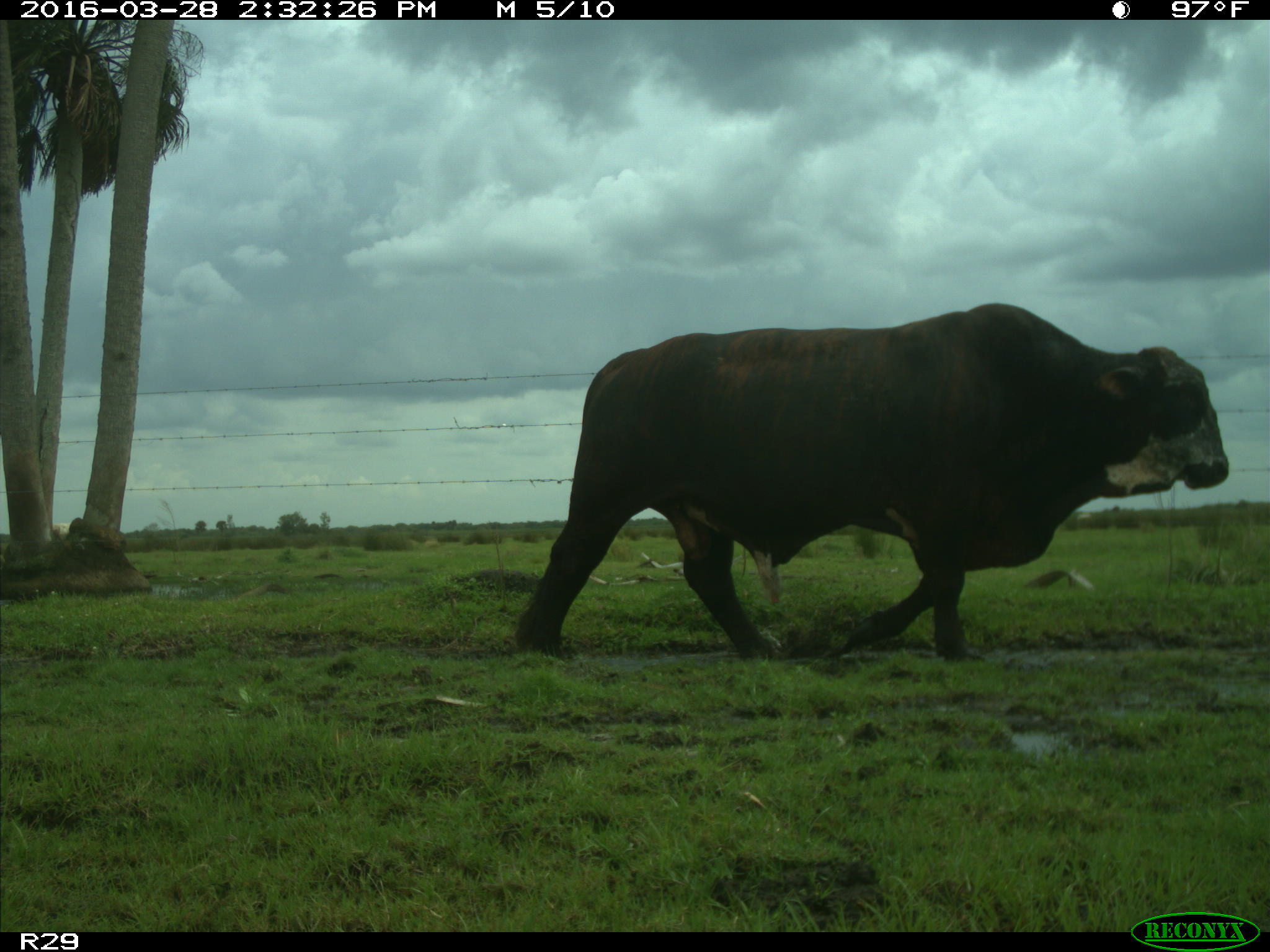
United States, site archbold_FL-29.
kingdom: Animalia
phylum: Chordata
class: Mammalia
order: Artiodactyla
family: Bovidae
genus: Bos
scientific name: Bos taurus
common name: domestic cow